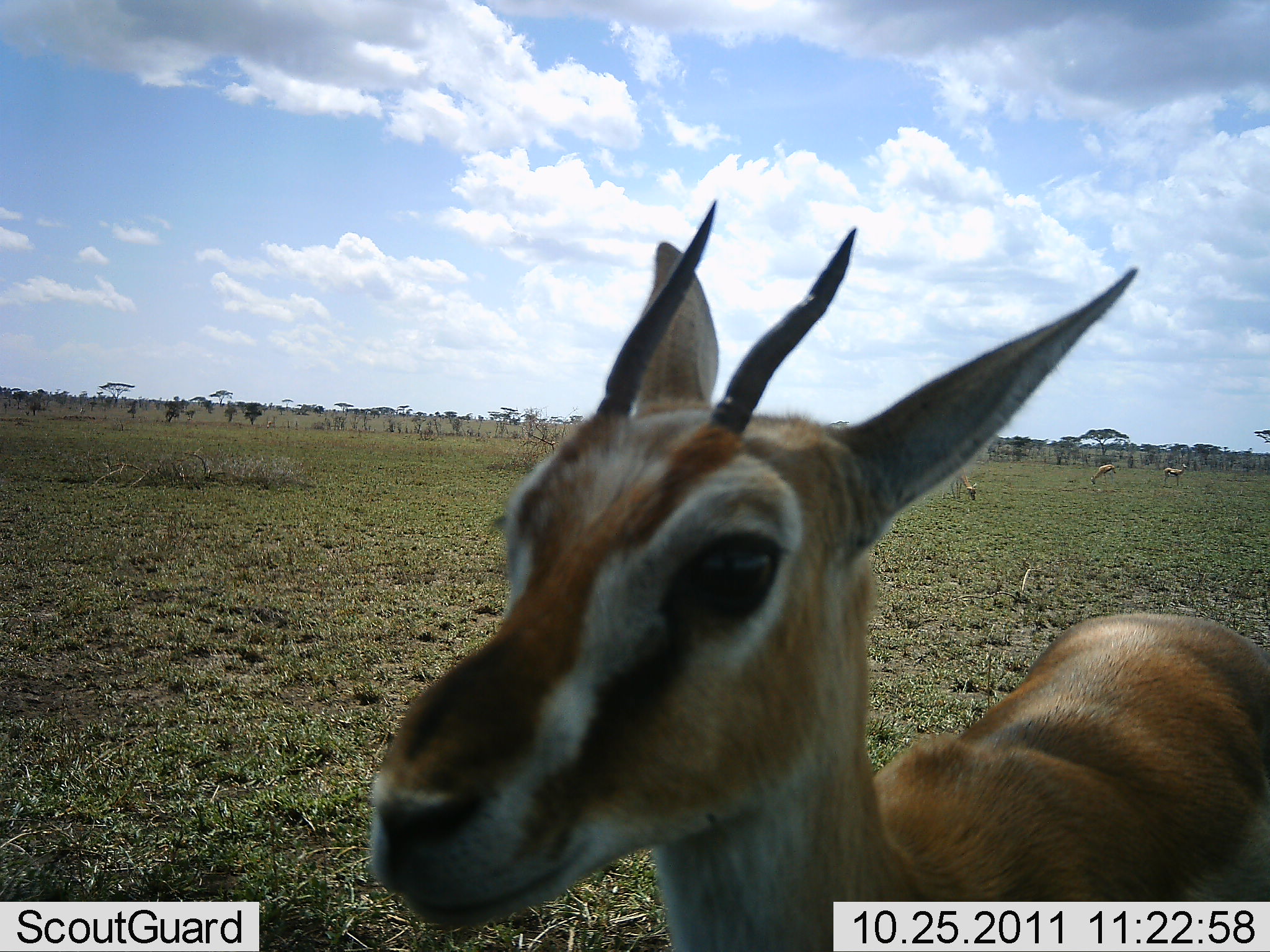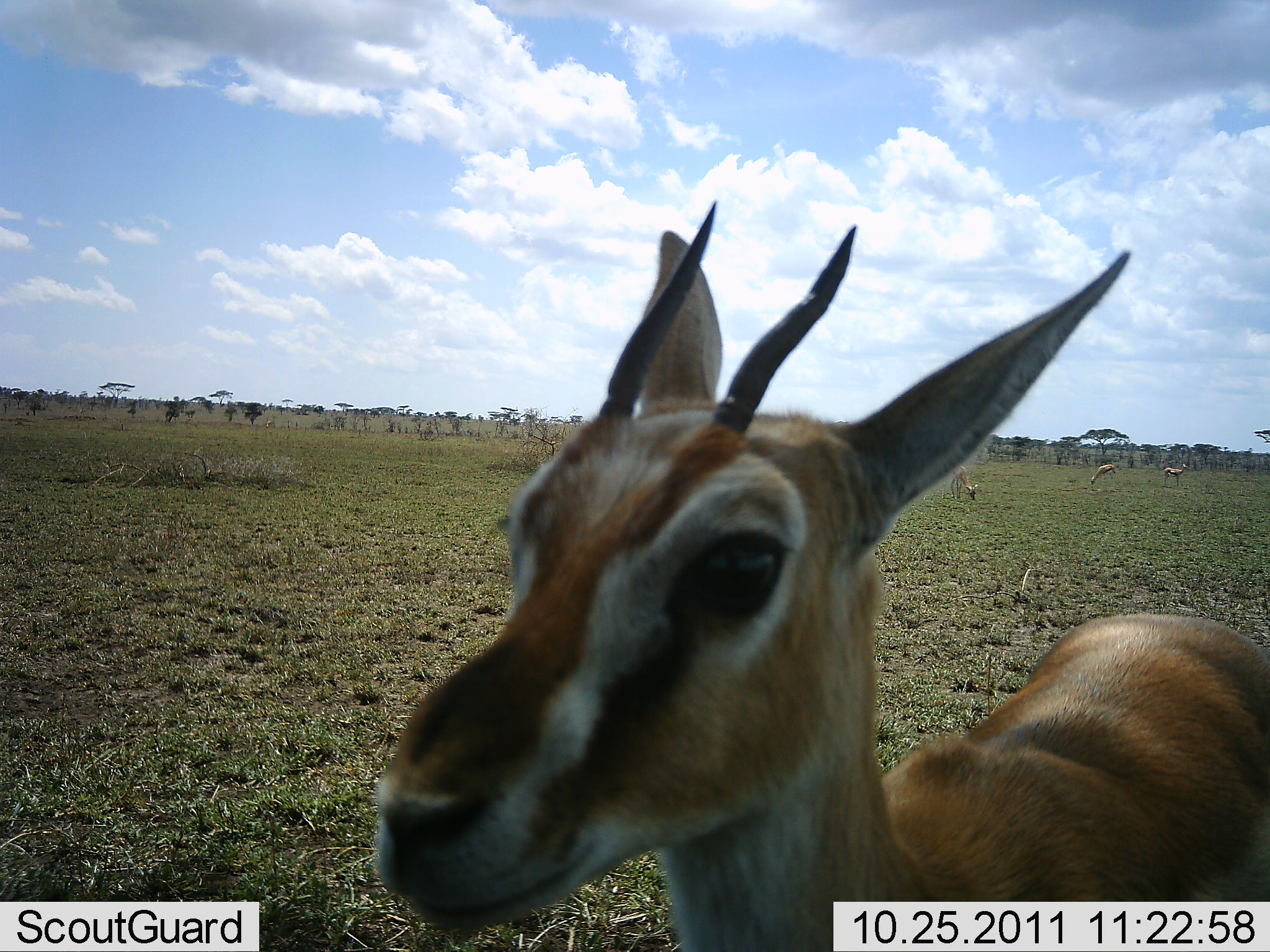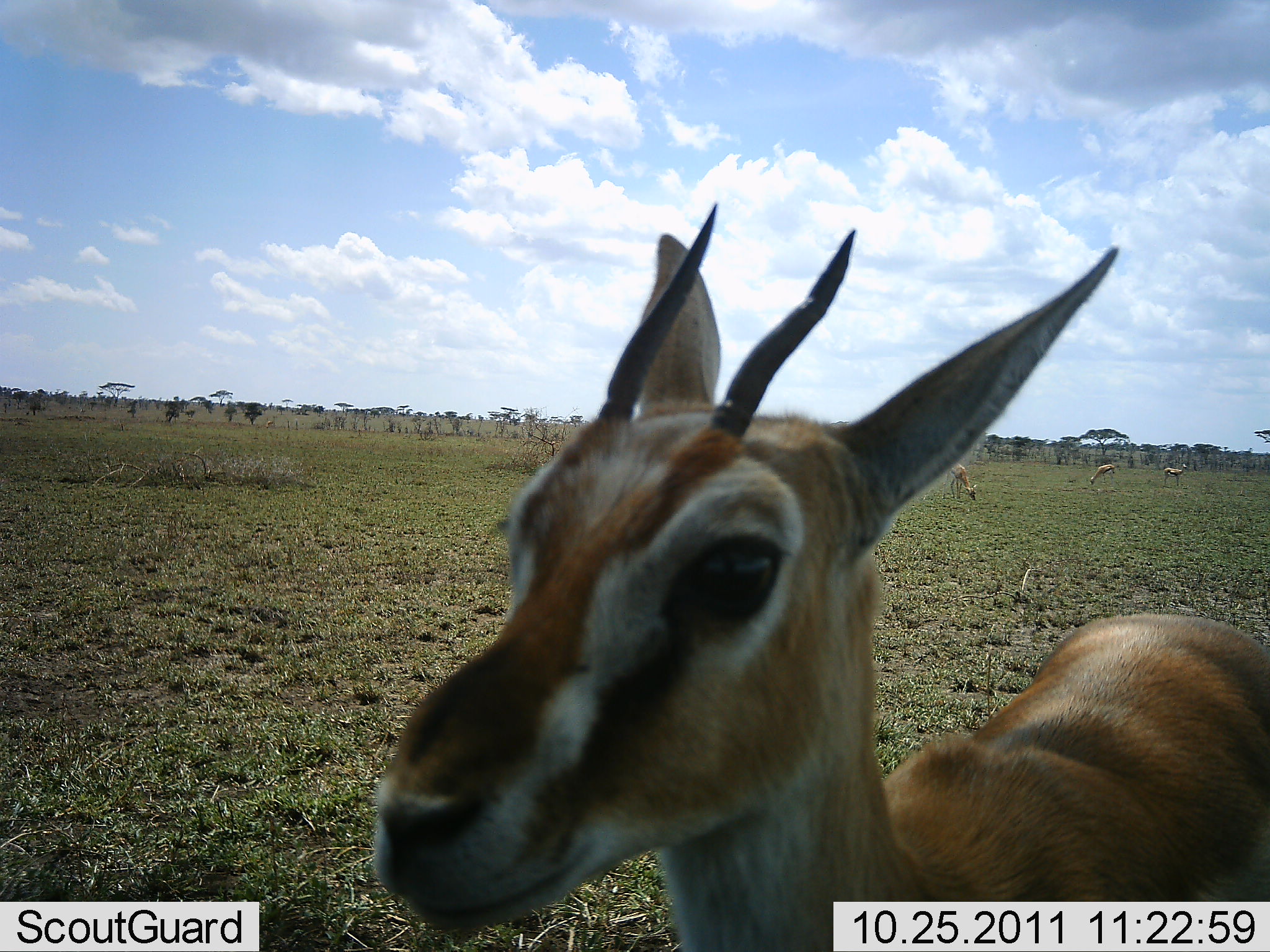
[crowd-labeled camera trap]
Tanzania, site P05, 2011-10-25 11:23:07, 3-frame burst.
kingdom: Animalia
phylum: Chordata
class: Mammalia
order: Artiodactyla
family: Bovidae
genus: Eudorcas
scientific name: Eudorcas thomsonii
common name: thomson's gazelle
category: gazellethomsons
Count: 4.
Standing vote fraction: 92%.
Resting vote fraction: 0%.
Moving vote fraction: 0%.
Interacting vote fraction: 17%.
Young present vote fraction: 0%.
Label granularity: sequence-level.